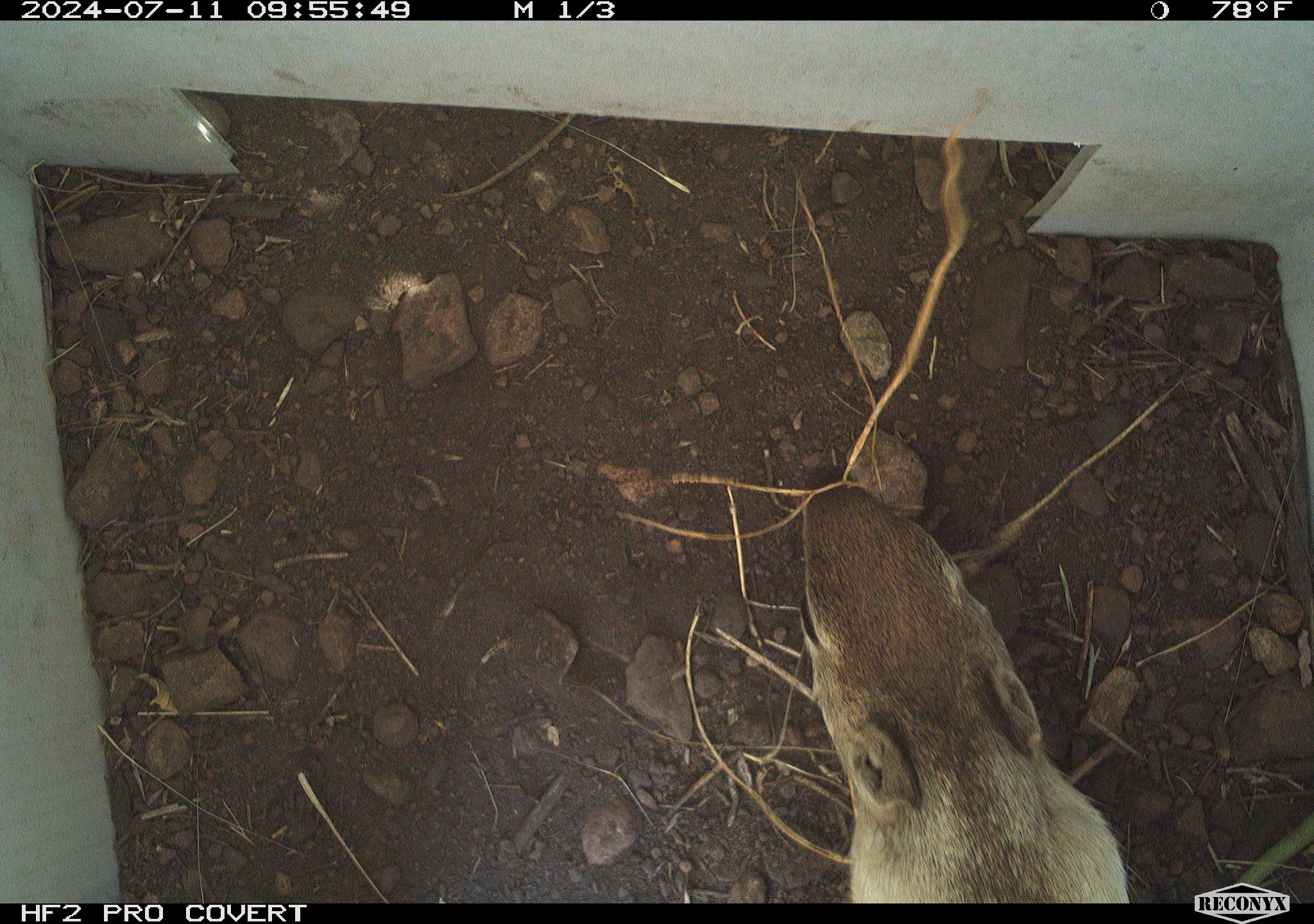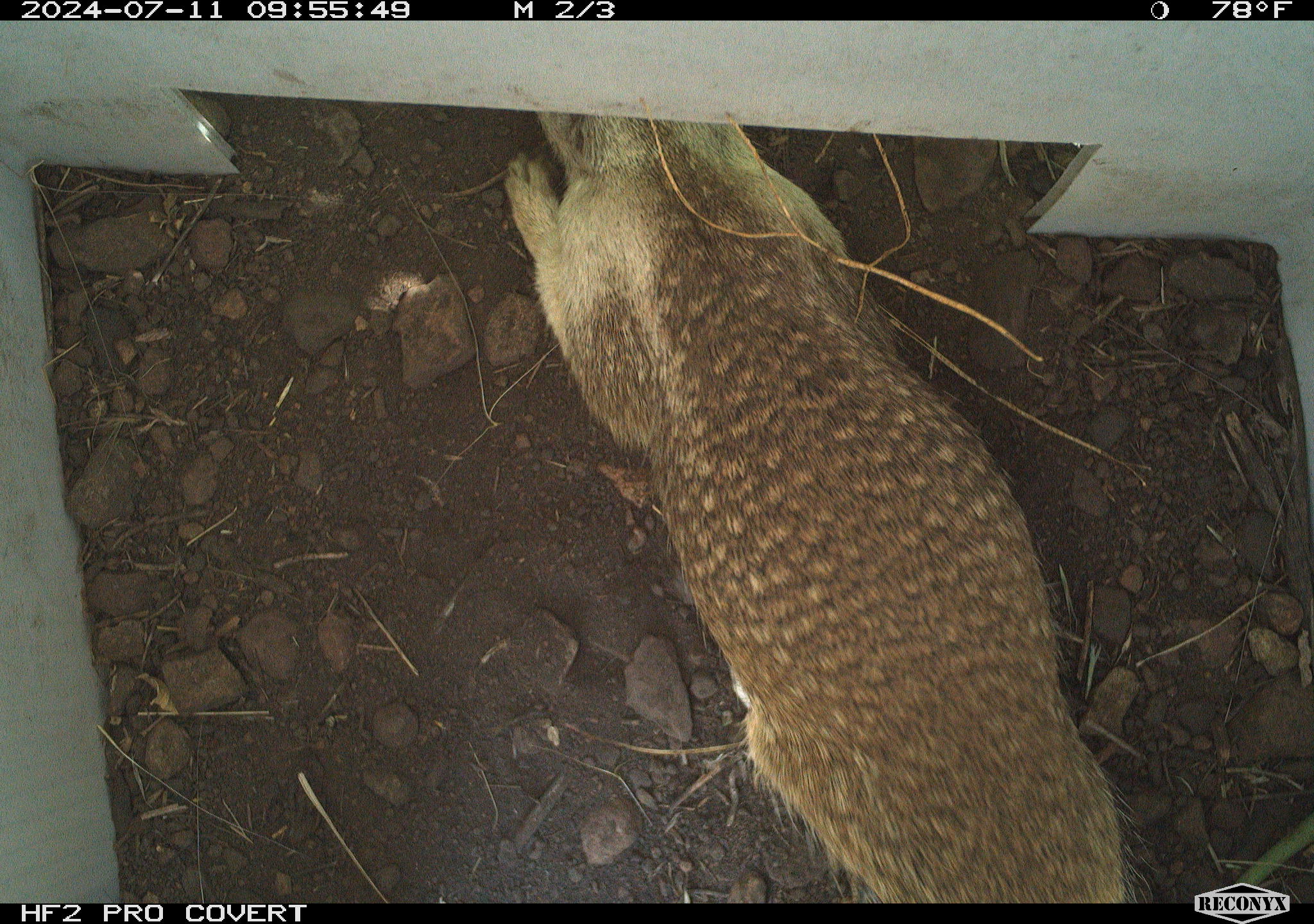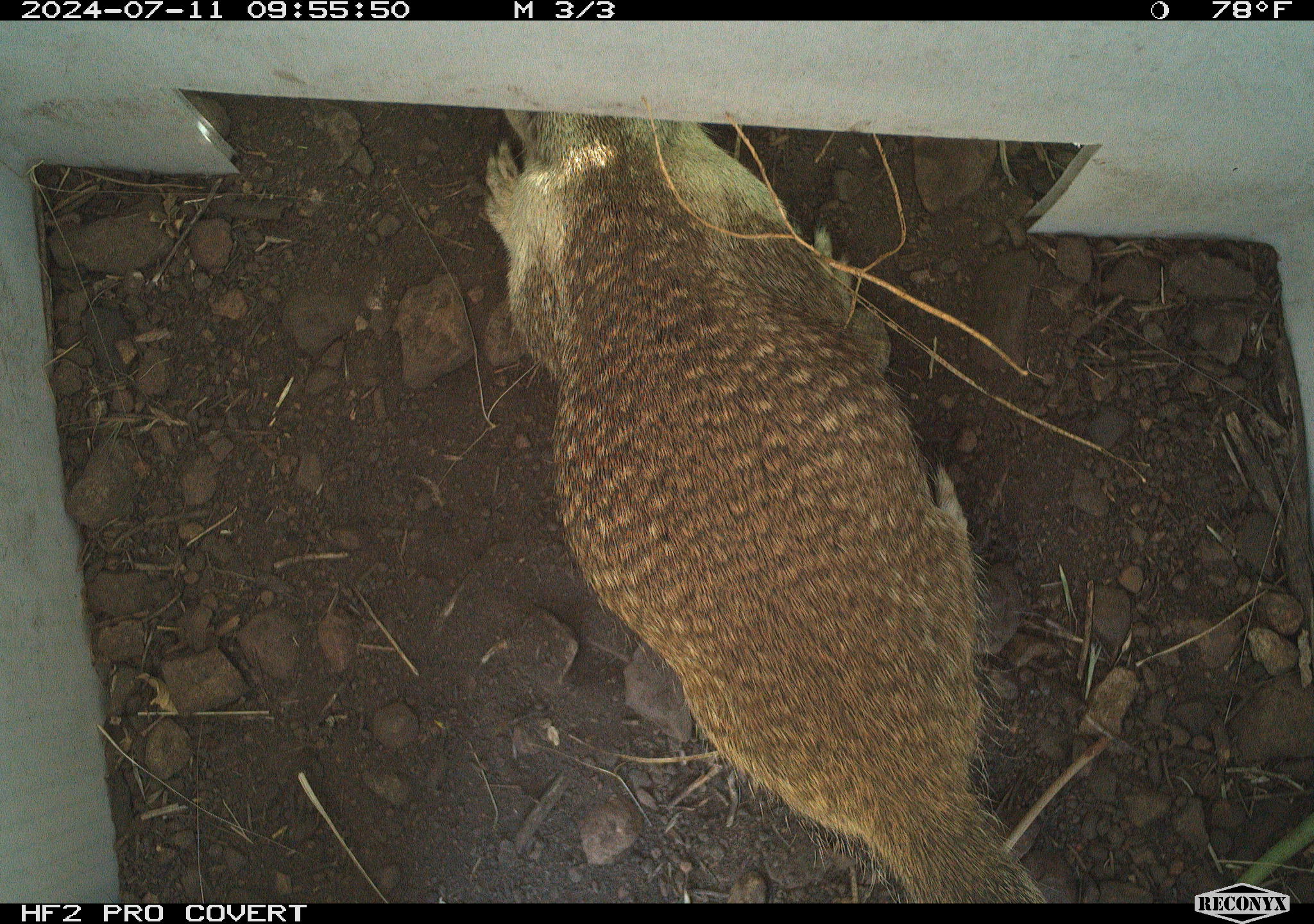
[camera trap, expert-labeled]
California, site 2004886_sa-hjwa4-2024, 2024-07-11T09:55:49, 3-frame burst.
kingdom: Animalia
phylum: Chordata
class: Mammalia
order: Rodentia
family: Sciuridae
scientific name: Sciuridae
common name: squirrels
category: sciuridae family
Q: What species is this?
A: Sciuridae family (squirrels) (Sciuridae).